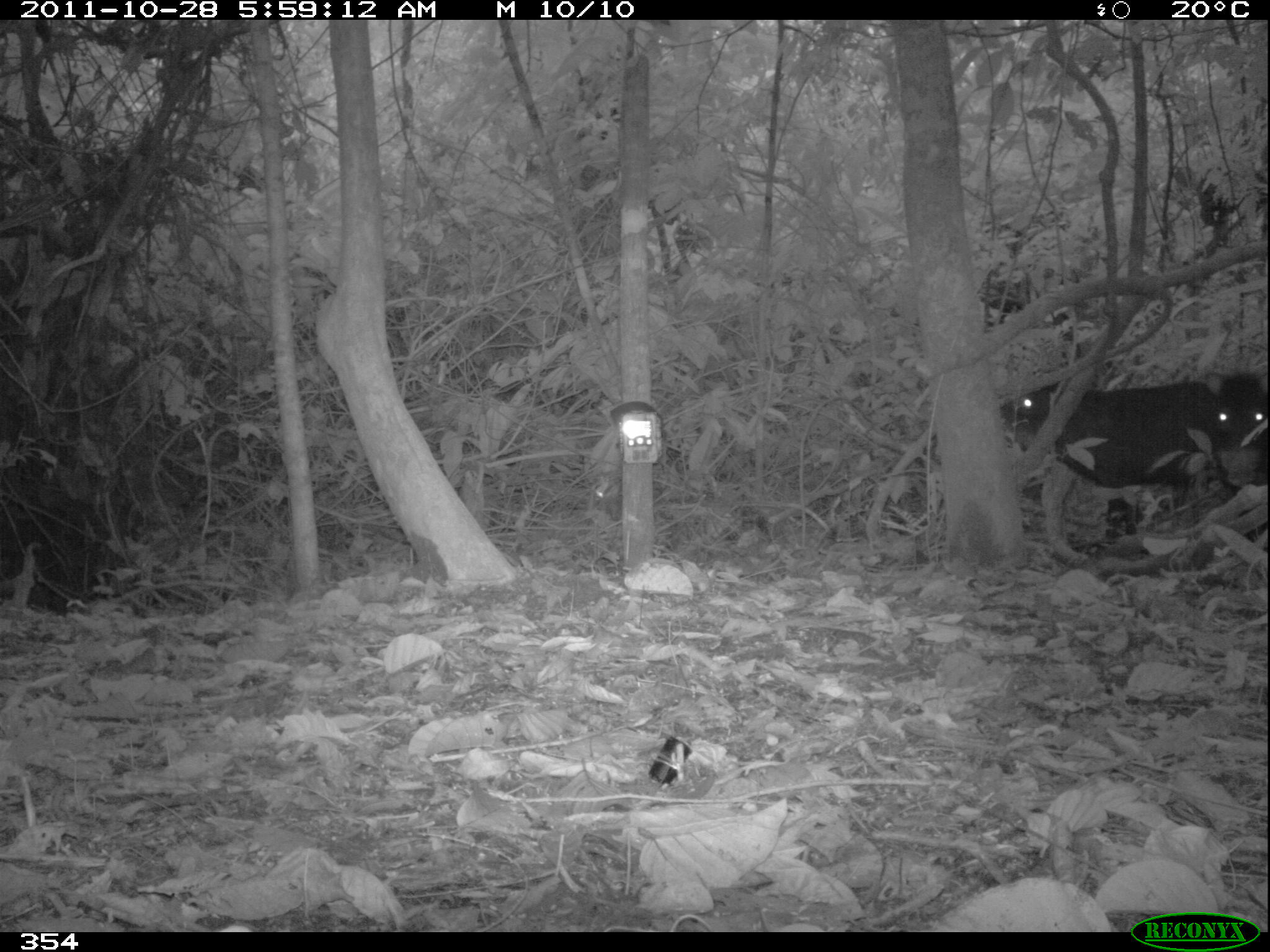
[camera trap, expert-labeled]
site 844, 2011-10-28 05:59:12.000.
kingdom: Animalia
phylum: Chordata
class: Mammalia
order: Artiodactyla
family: Tayassuidae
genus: Tayassu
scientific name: Tayassu pecari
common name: white-lipped peccary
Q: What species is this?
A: Tayassu pecari (white-lipped peccary).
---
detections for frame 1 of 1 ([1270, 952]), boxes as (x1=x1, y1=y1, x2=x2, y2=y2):
tayassu pecari: (x1=999, y1=379, x2=1218, y2=551); (x1=1202, y1=365, x2=1270, y2=542)